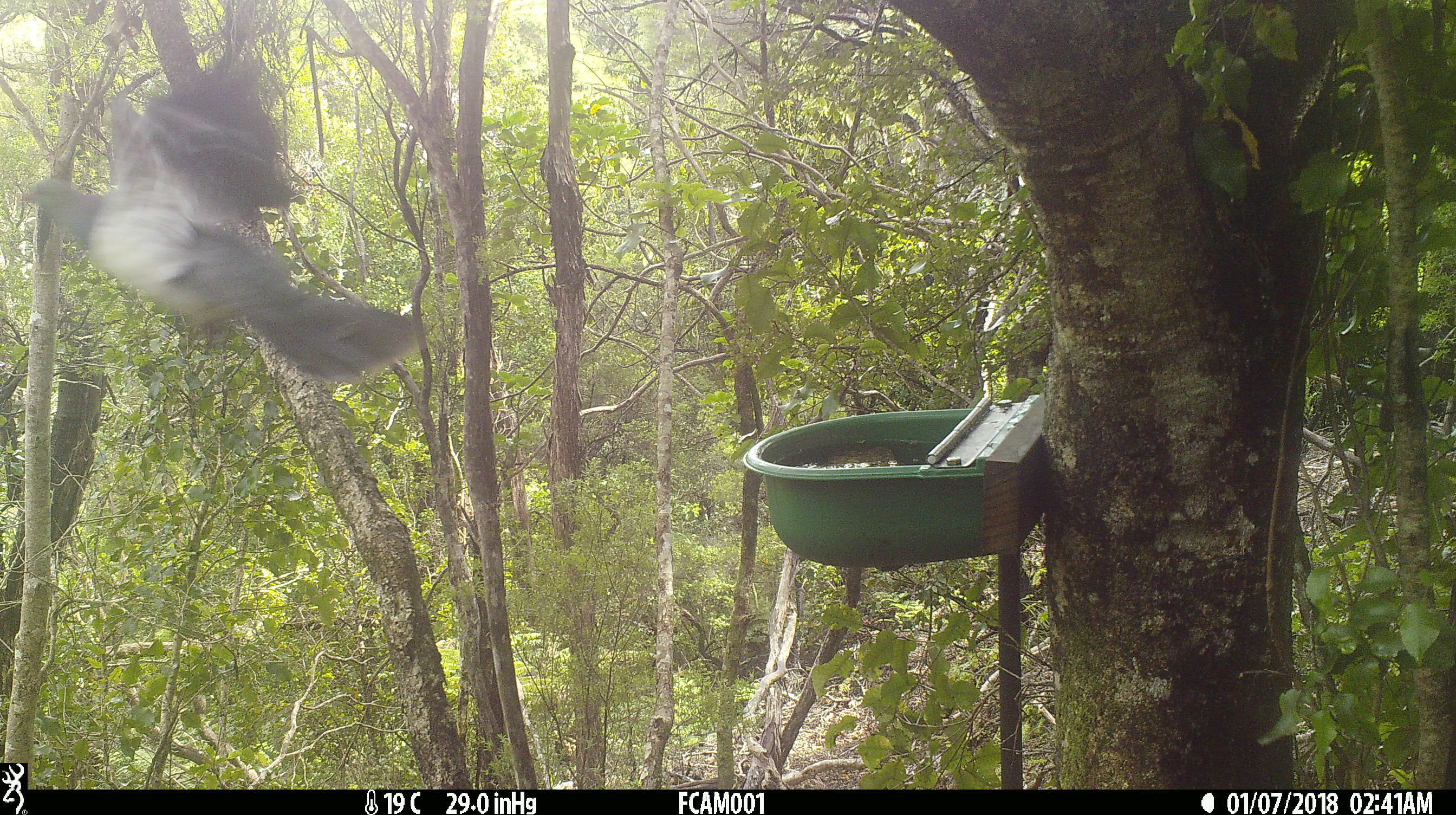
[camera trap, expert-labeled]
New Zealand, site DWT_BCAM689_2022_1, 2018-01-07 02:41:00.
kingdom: Animalia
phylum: Chordata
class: Aves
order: Columbiformes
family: Columbidae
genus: Hemiphaga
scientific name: Hemiphaga novaeseelandiae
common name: new zealand pigeon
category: kereru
Kereru (new zealand pigeon) (Hemiphaga novaeseelandiae).